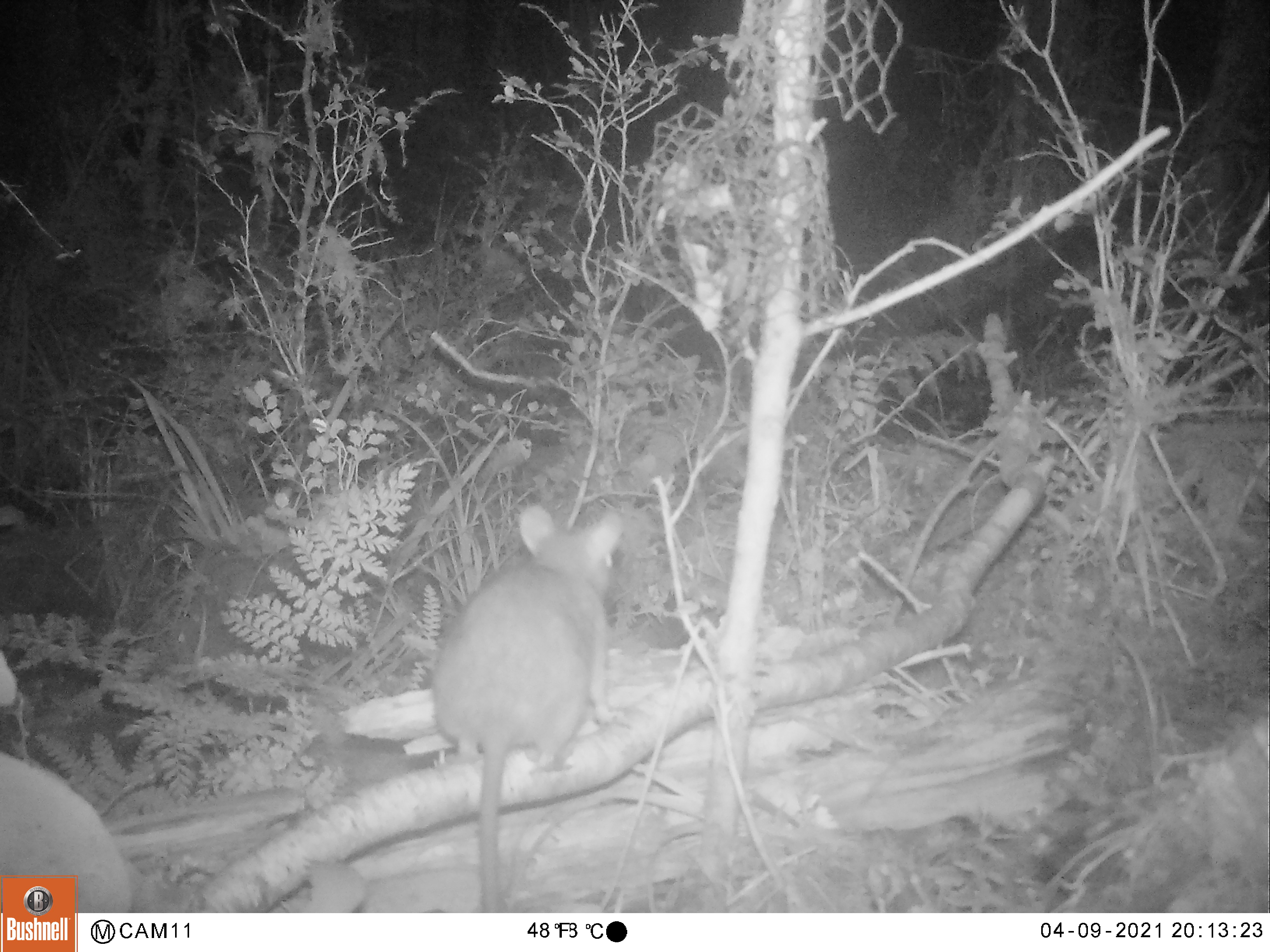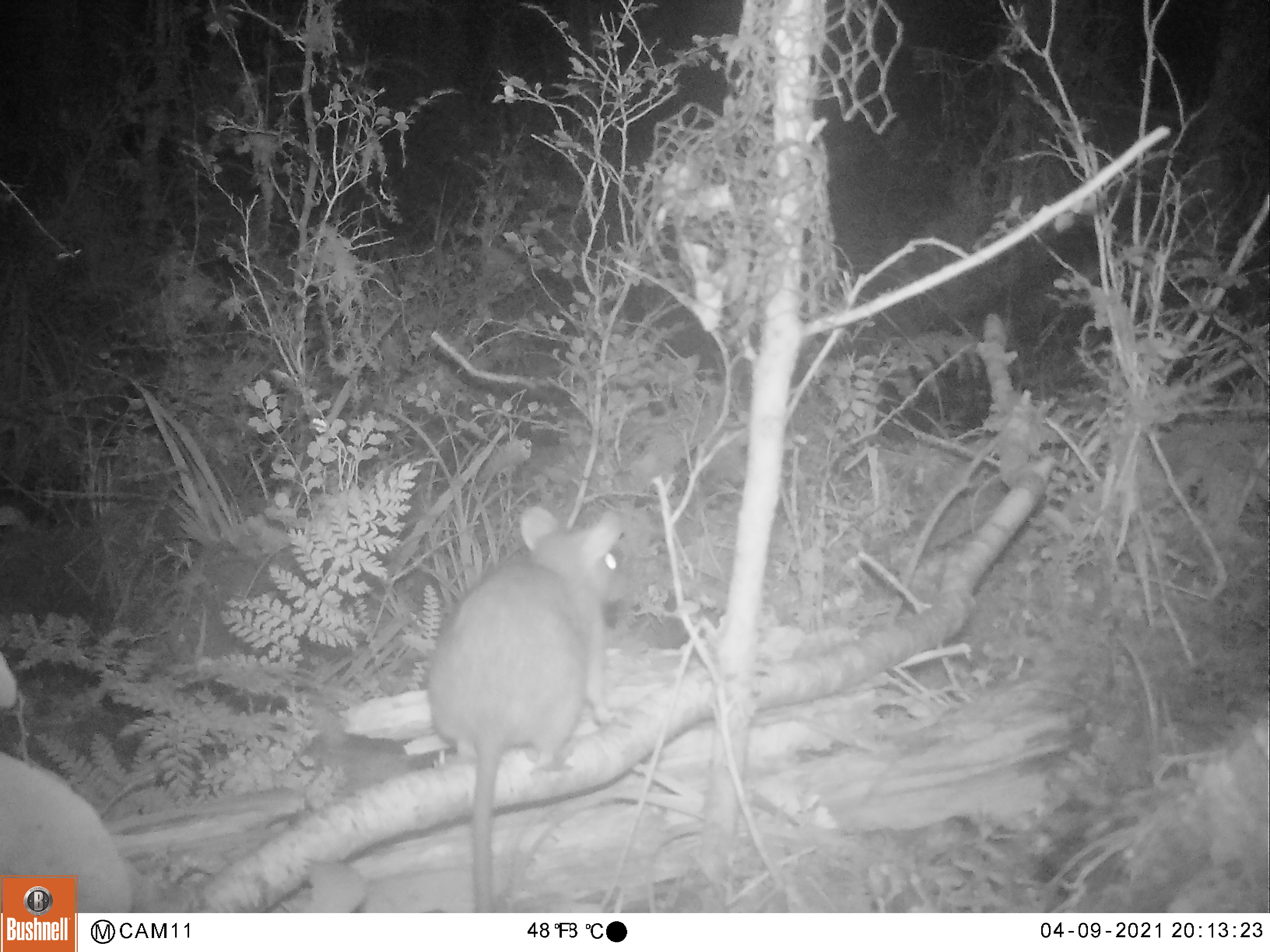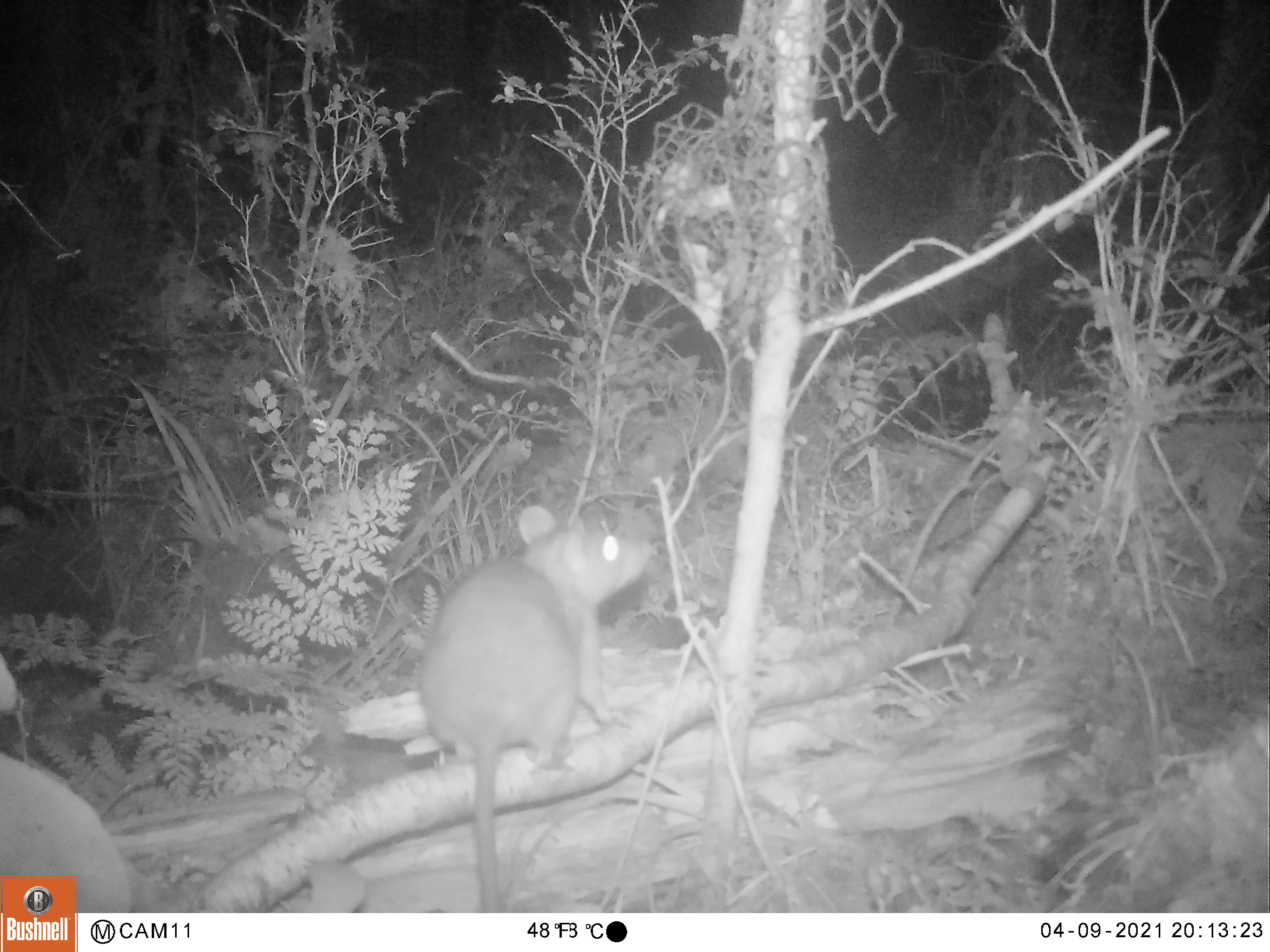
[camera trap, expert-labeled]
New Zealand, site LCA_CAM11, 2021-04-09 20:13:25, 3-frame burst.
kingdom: Animalia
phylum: Chordata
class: Mammalia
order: Rodentia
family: Muridae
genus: Rattus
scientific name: Rattus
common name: rat